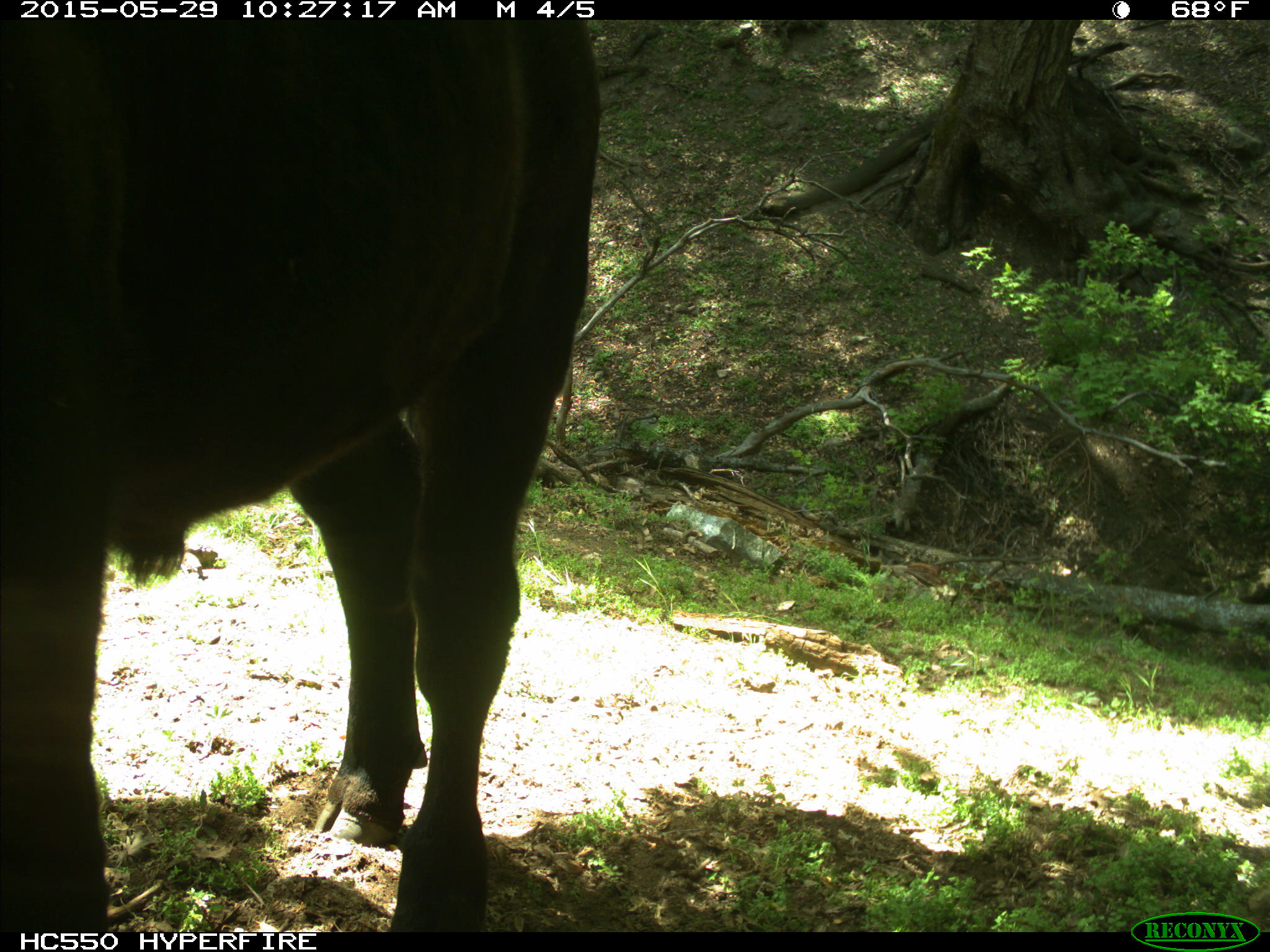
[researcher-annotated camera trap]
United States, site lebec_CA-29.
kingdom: Animalia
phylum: Chordata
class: Mammalia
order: Artiodactyla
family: Bovidae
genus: Bos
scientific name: Bos taurus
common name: domestic cow